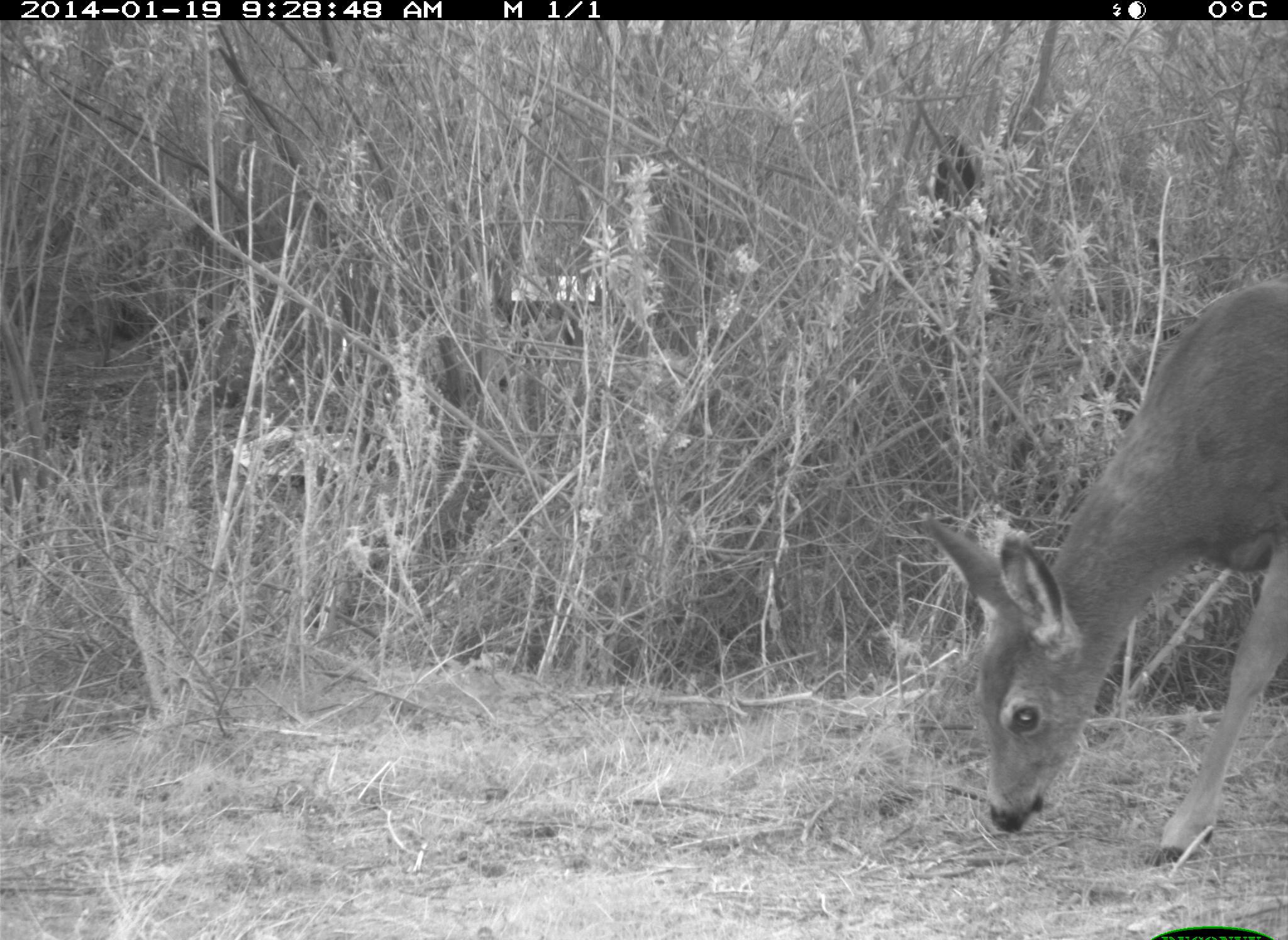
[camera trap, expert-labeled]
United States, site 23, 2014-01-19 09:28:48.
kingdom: Animalia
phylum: Chordata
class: Mammalia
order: Artiodactyla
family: Cervidae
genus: Odocoileus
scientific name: Odocoileus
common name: deer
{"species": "deer (Odocoileus)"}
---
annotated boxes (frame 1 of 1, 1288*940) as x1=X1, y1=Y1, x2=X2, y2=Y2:
deer: x1=921, y1=281, x2=1288, y2=869